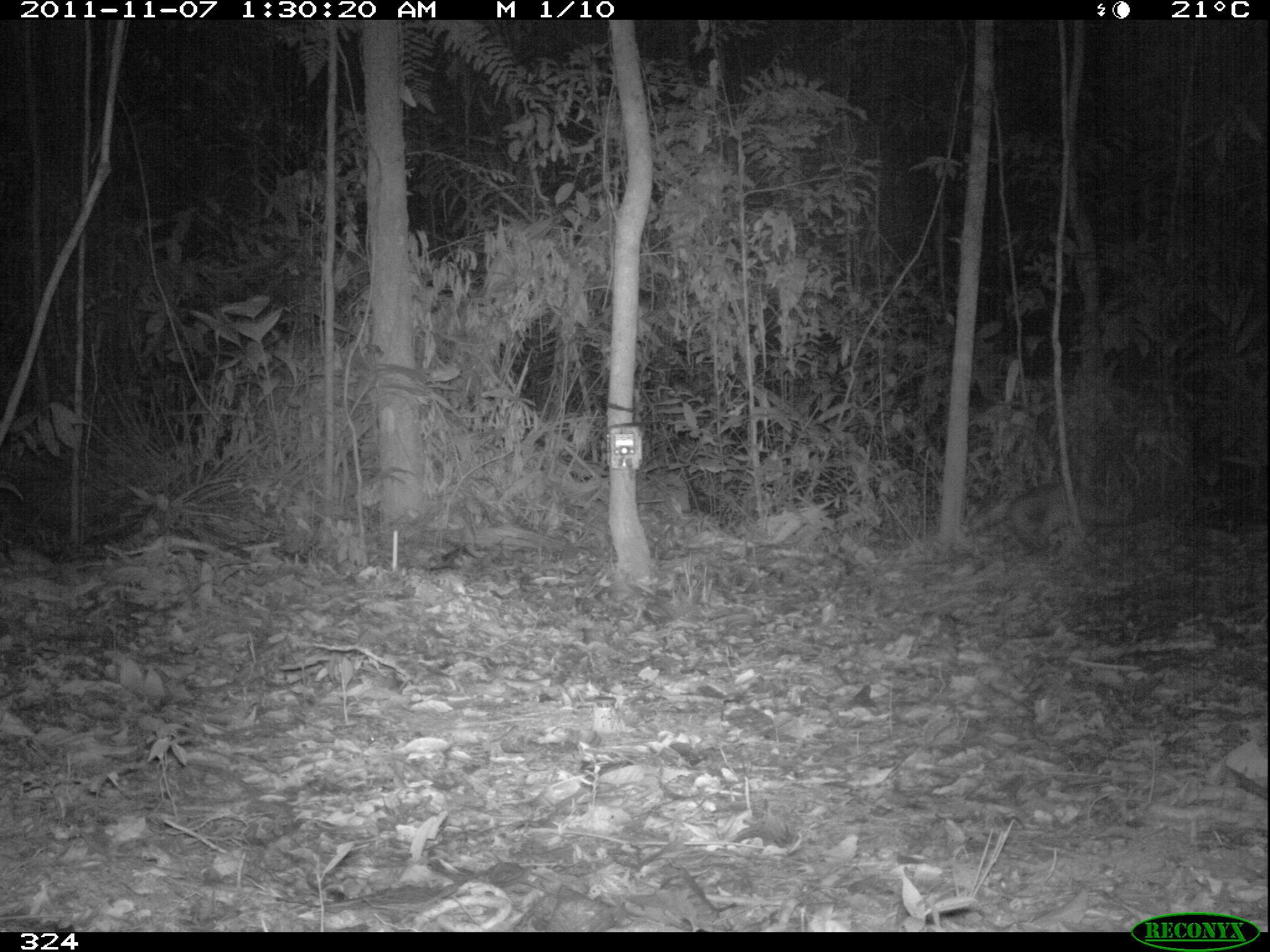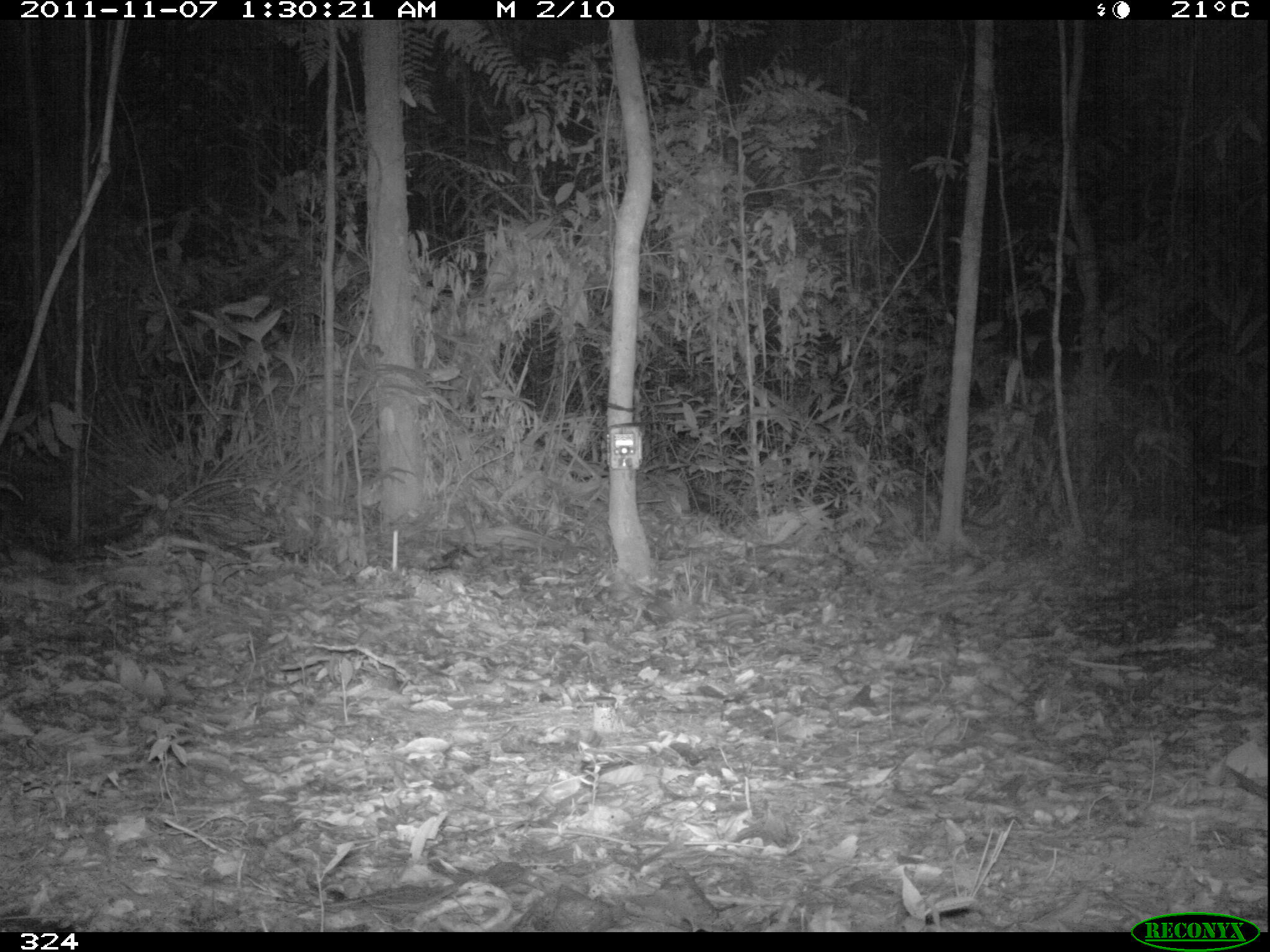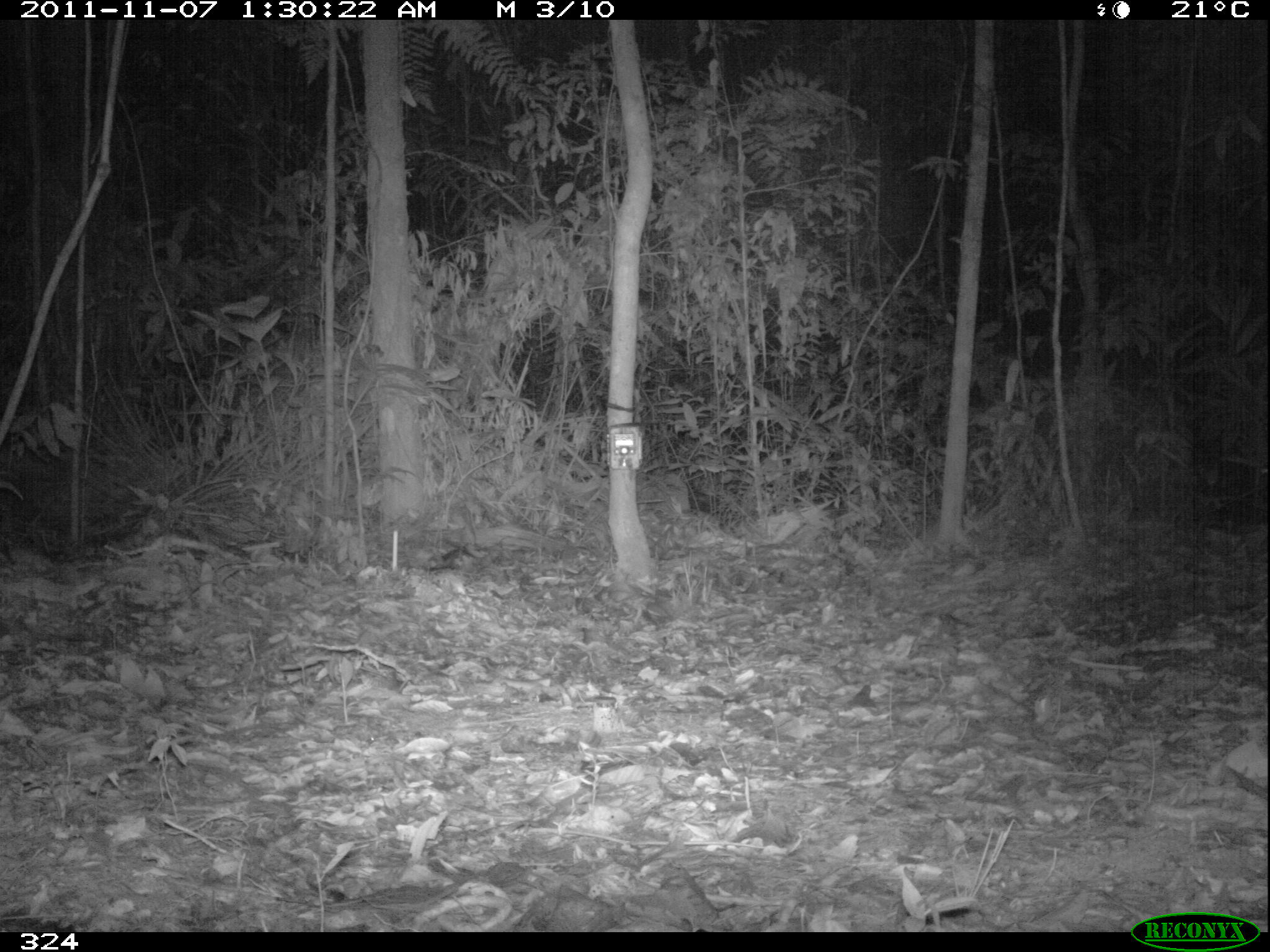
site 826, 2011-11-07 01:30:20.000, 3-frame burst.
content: unidentified animal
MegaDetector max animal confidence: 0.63